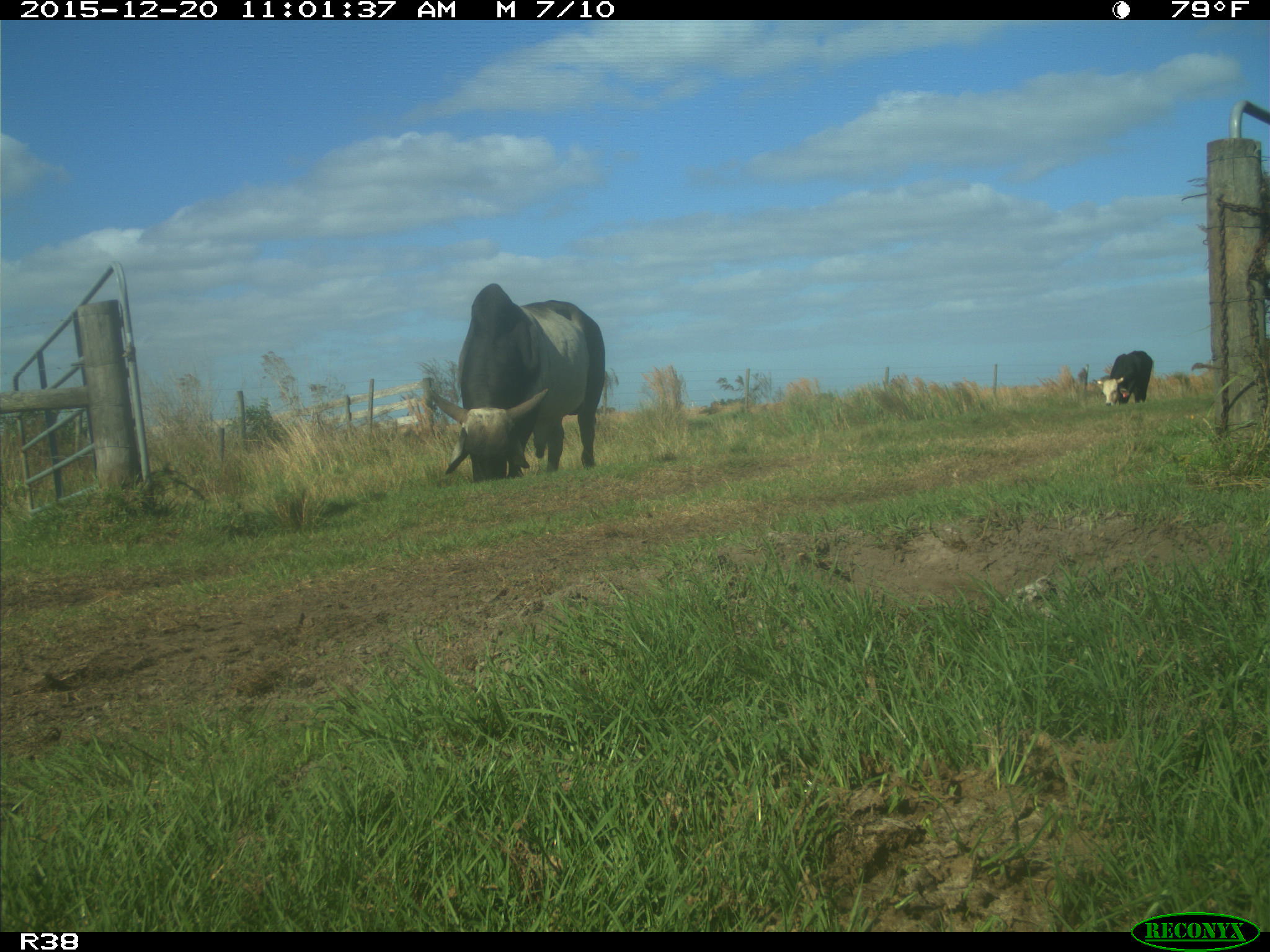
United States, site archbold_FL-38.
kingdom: Animalia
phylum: Chordata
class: Mammalia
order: Artiodactyla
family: Bovidae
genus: Bos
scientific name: Bos taurus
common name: domestic cow